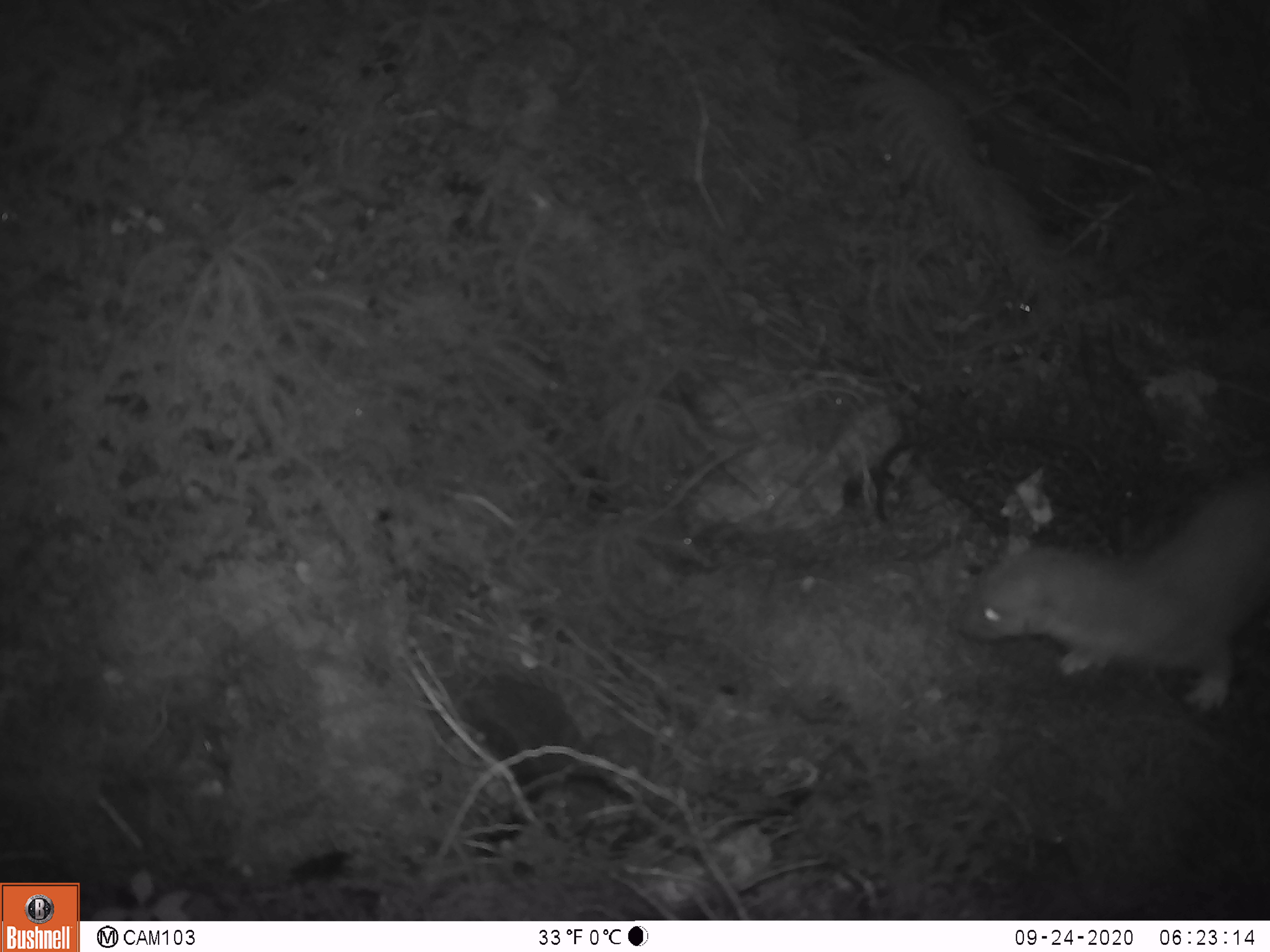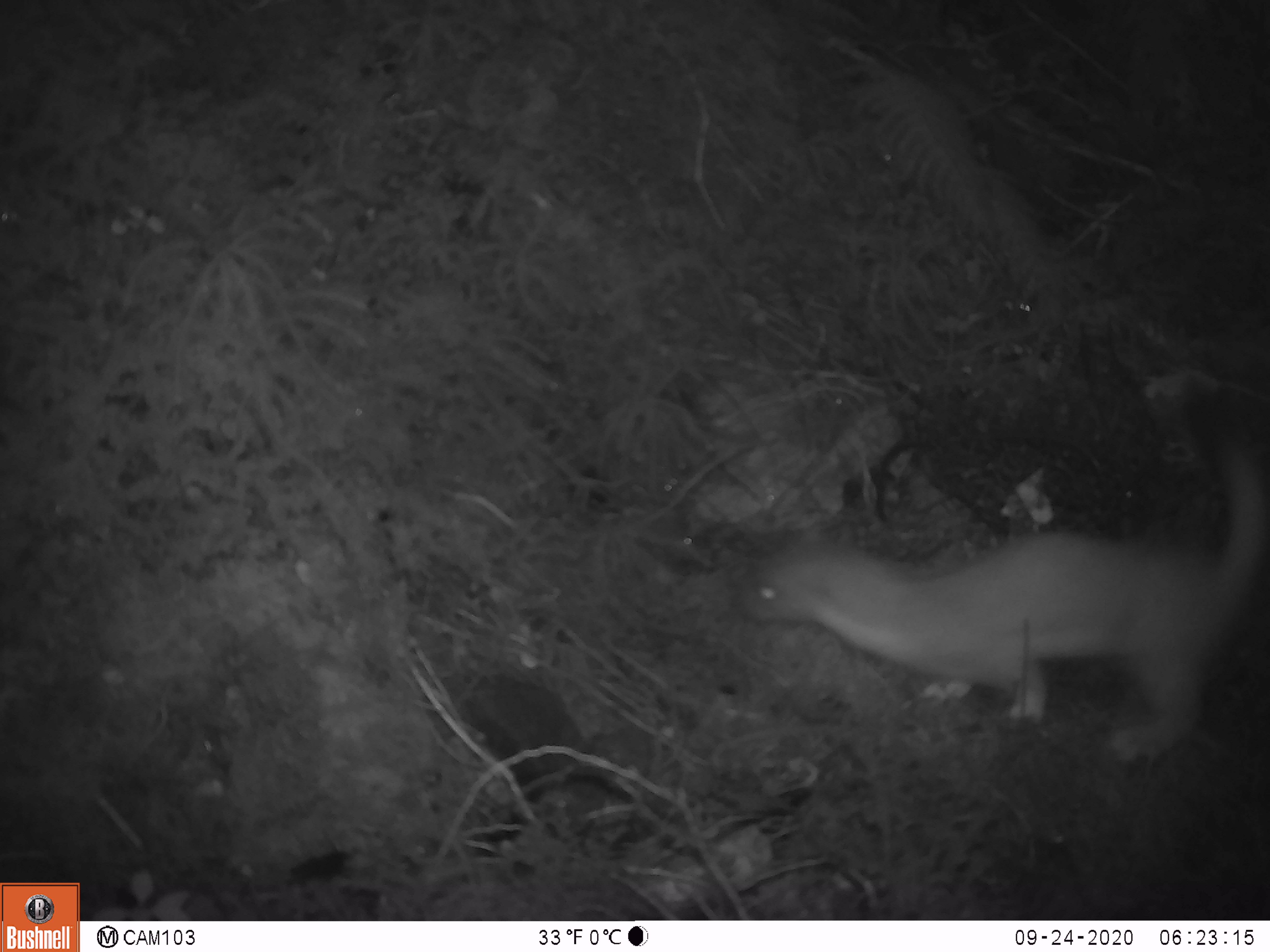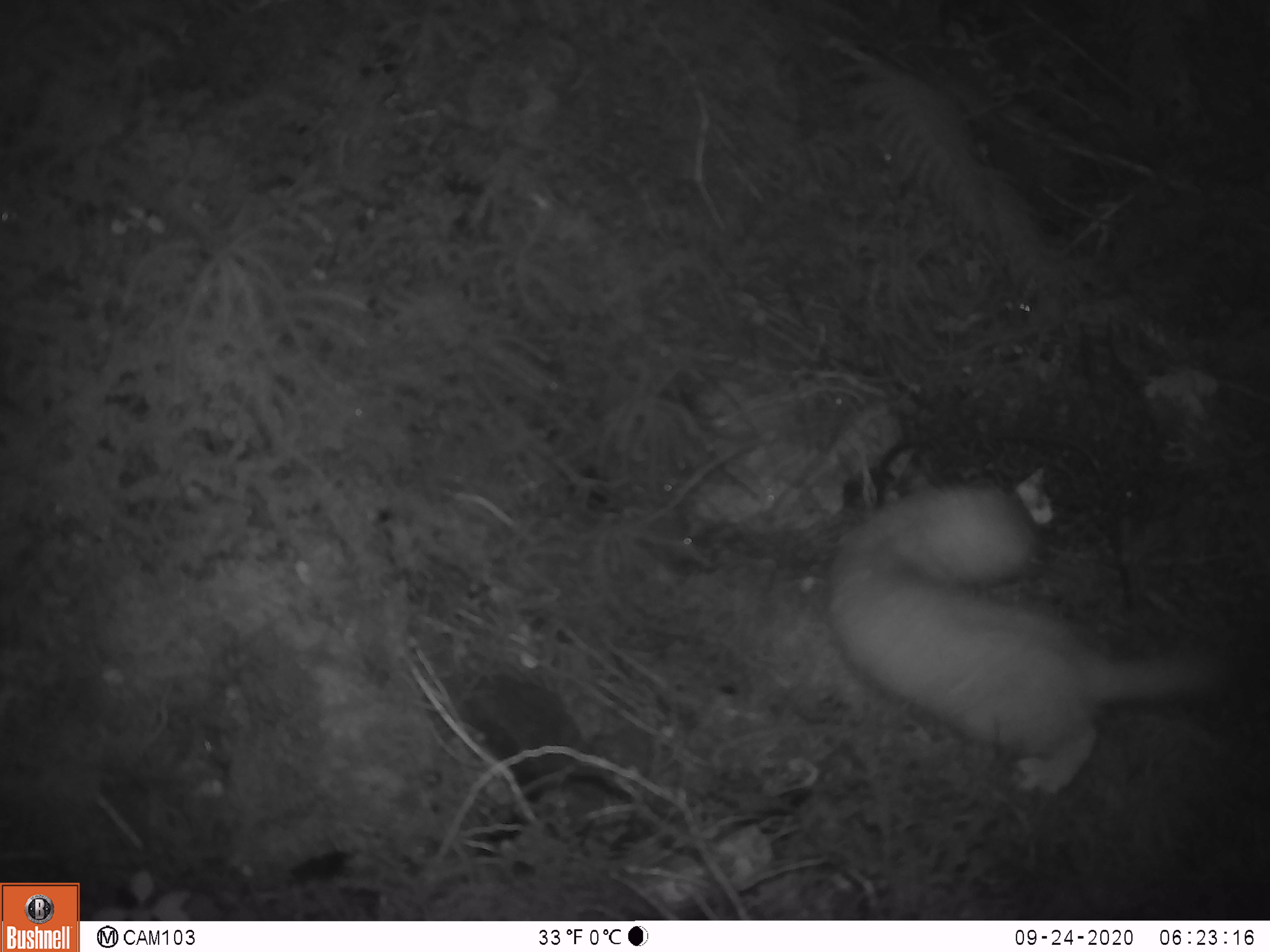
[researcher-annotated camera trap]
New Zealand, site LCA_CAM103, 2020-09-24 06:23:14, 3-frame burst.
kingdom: Animalia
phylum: Chordata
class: Mammalia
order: Carnivora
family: Mustelidae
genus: Mustela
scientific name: Mustela erminea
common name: stoat